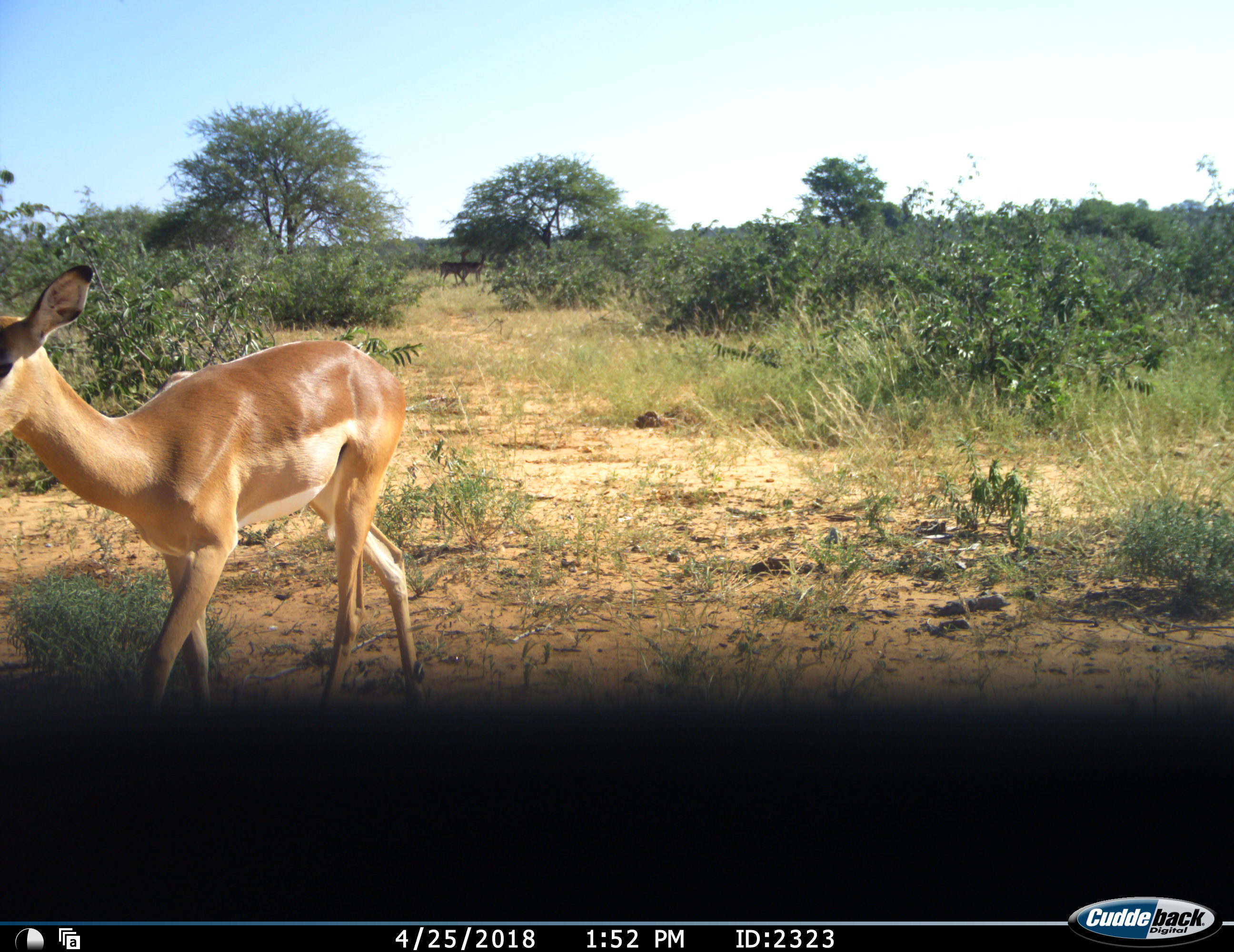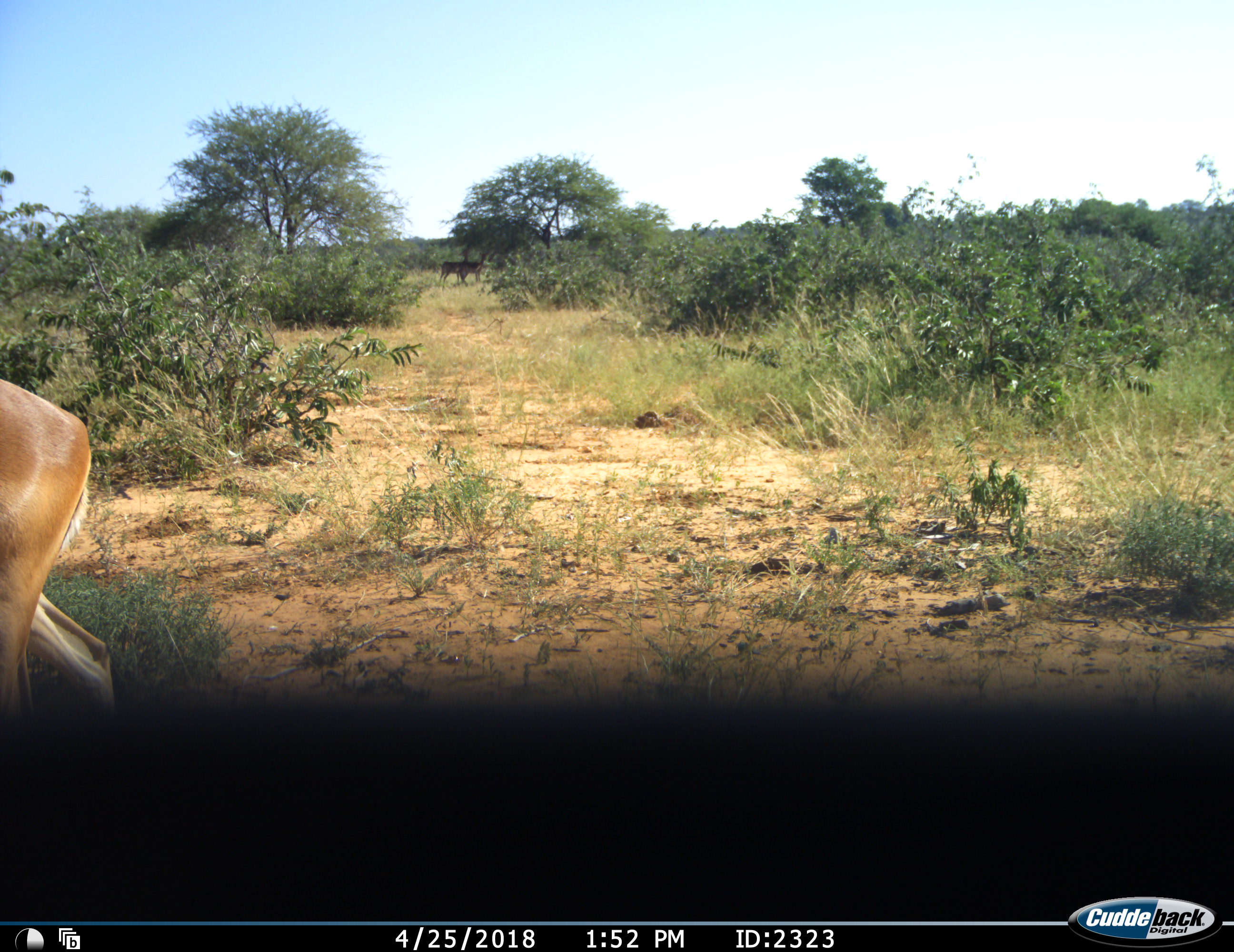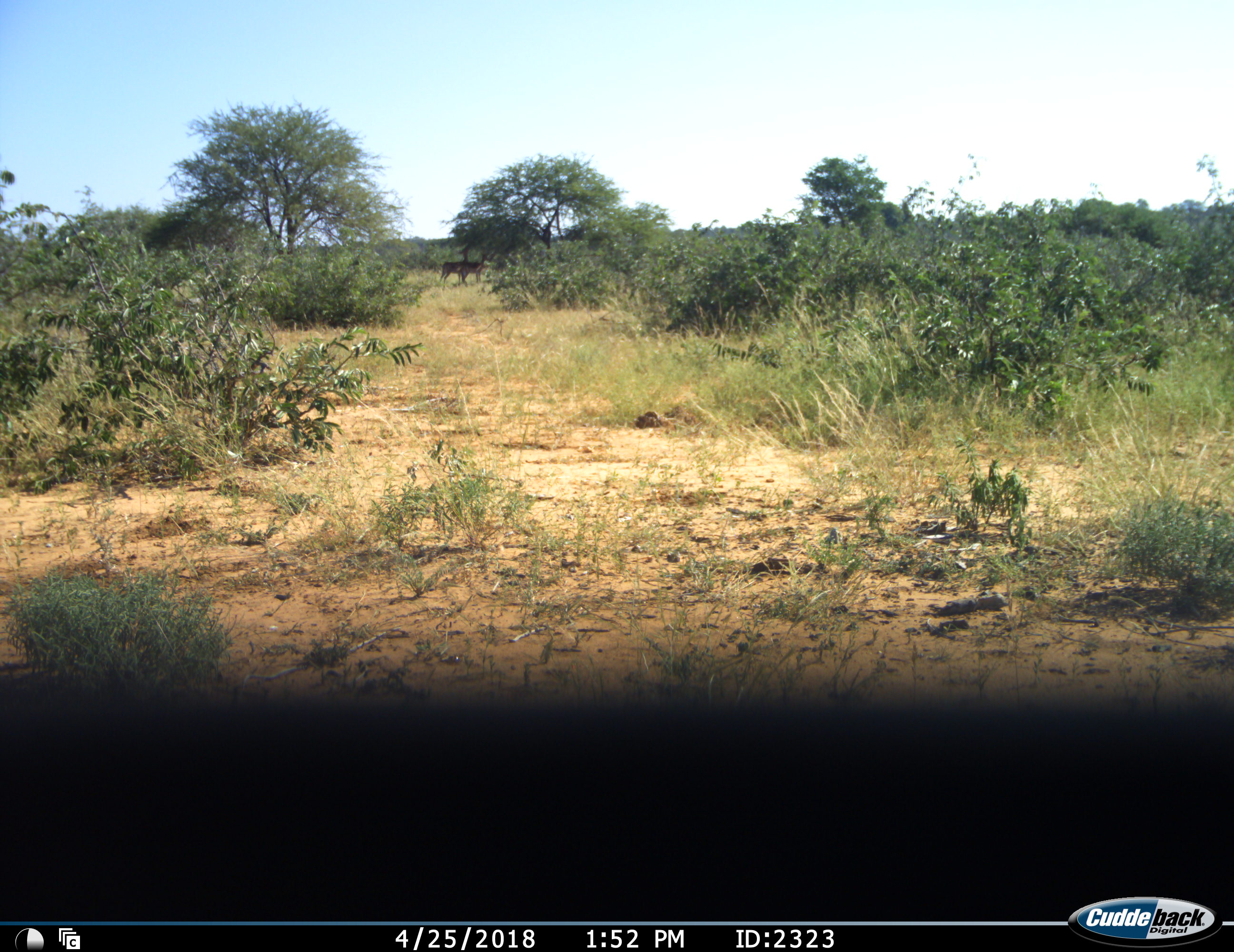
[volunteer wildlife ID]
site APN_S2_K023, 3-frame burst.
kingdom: Animalia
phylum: Chordata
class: Mammalia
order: Artiodactyla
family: Bovidae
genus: Aepyceros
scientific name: Aepyceros melampus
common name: impala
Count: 3.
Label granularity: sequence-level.